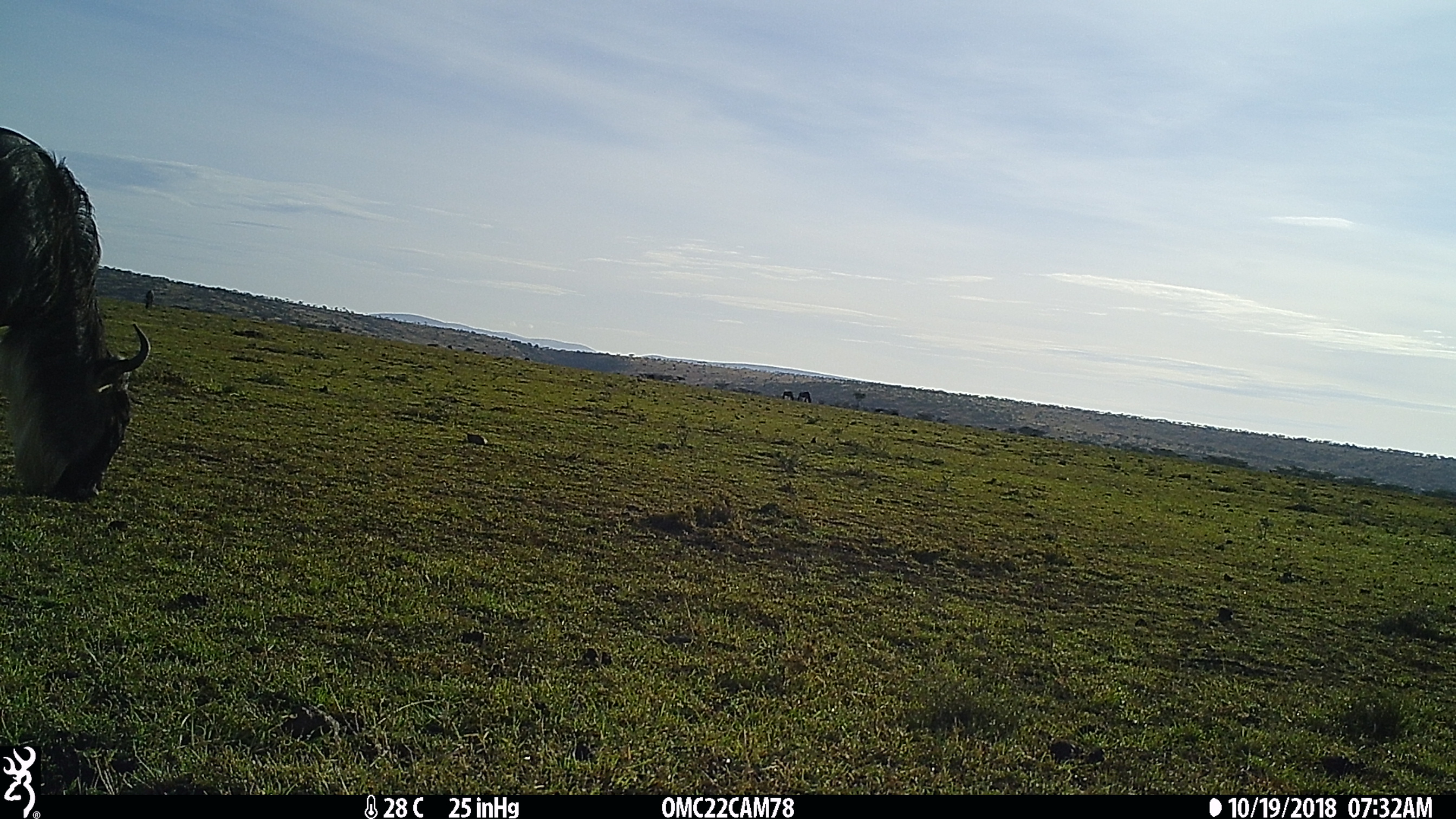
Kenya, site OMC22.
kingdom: Animalia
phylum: Chordata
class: Mammalia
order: Artiodactyla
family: Bovidae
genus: Connochaetes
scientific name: Connochaetes taurinus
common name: blue wildebeest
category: wildebeest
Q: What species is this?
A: Wildebeest (blue wildebeest) (Connochaetes taurinus).